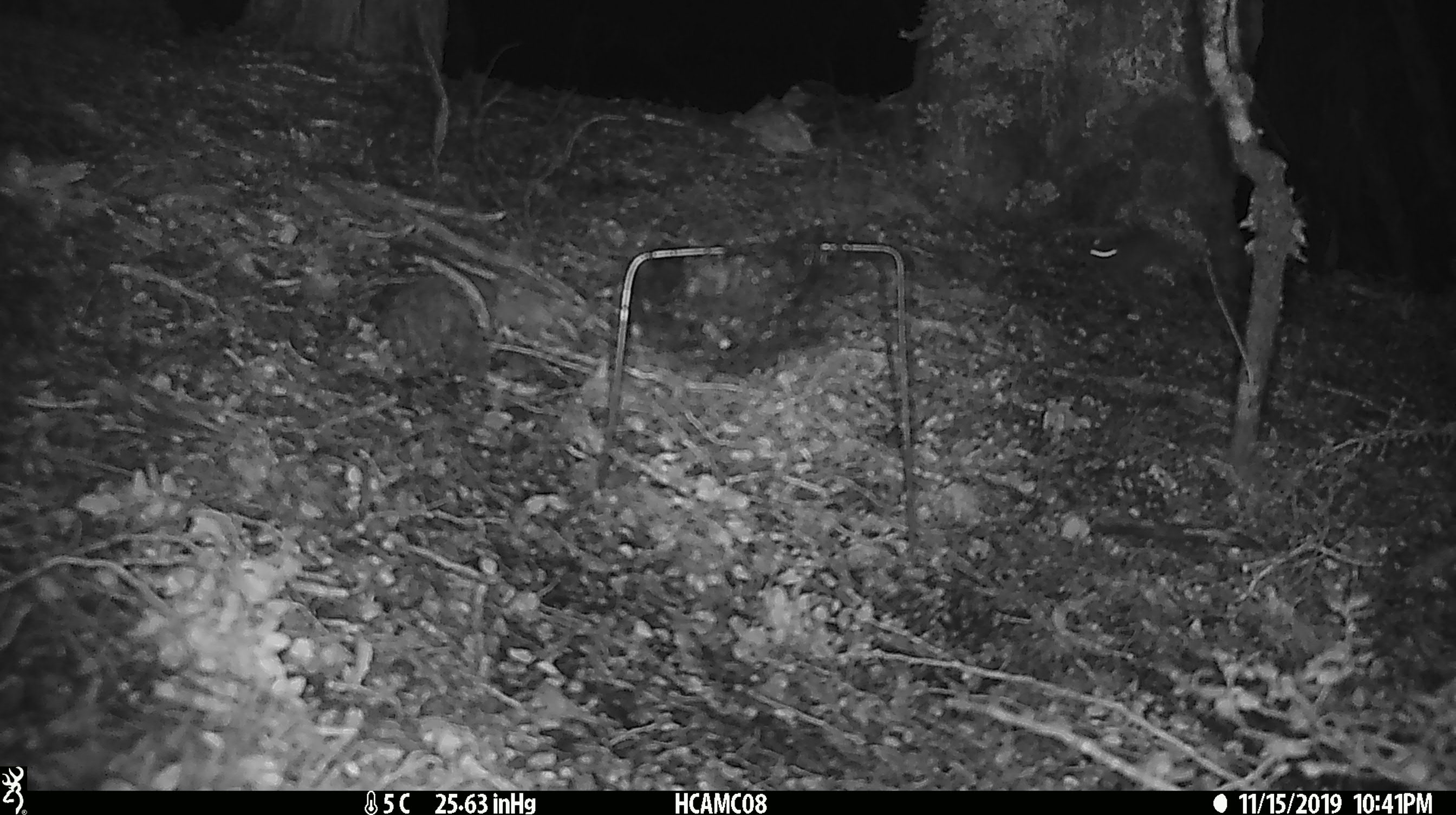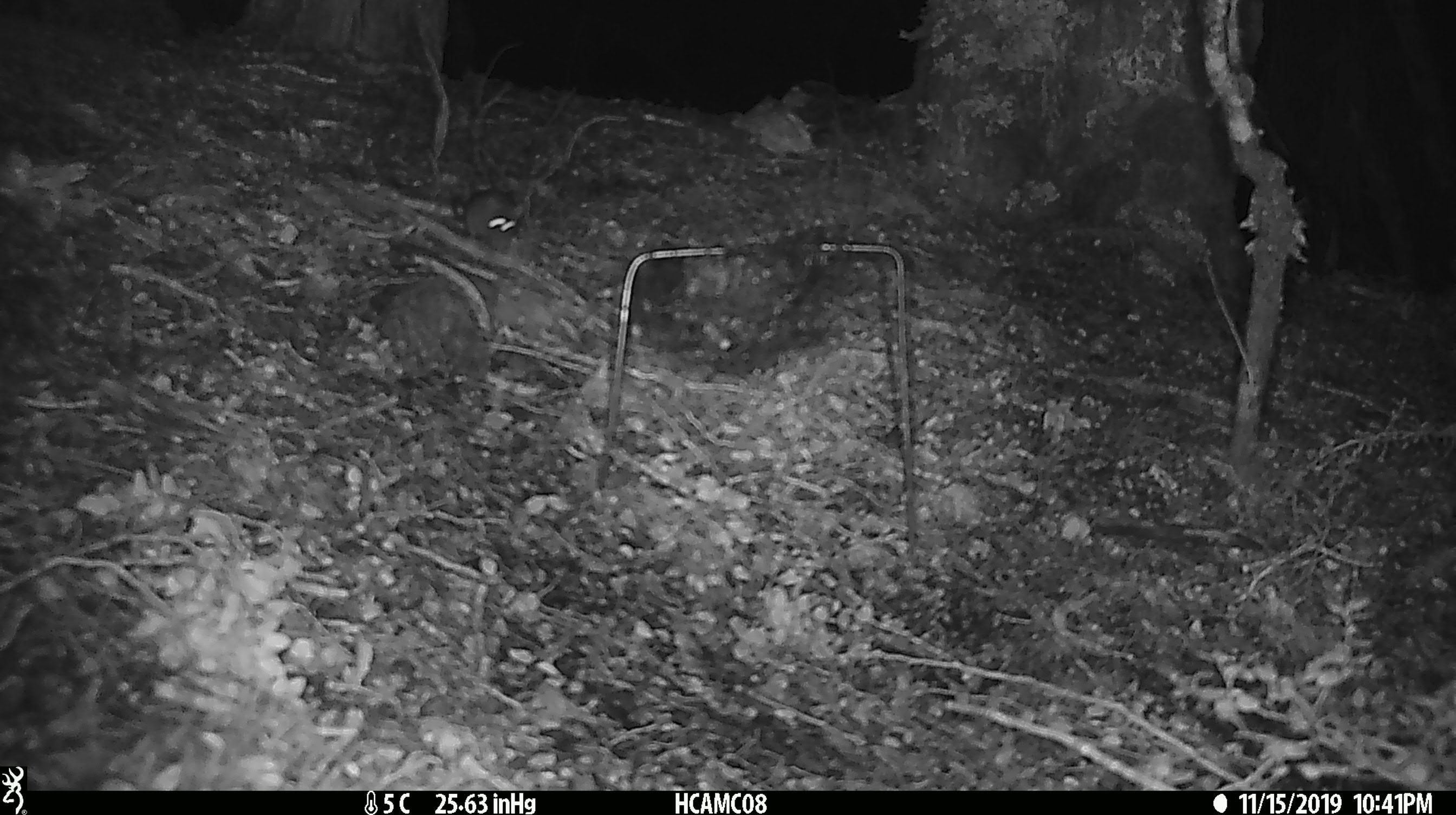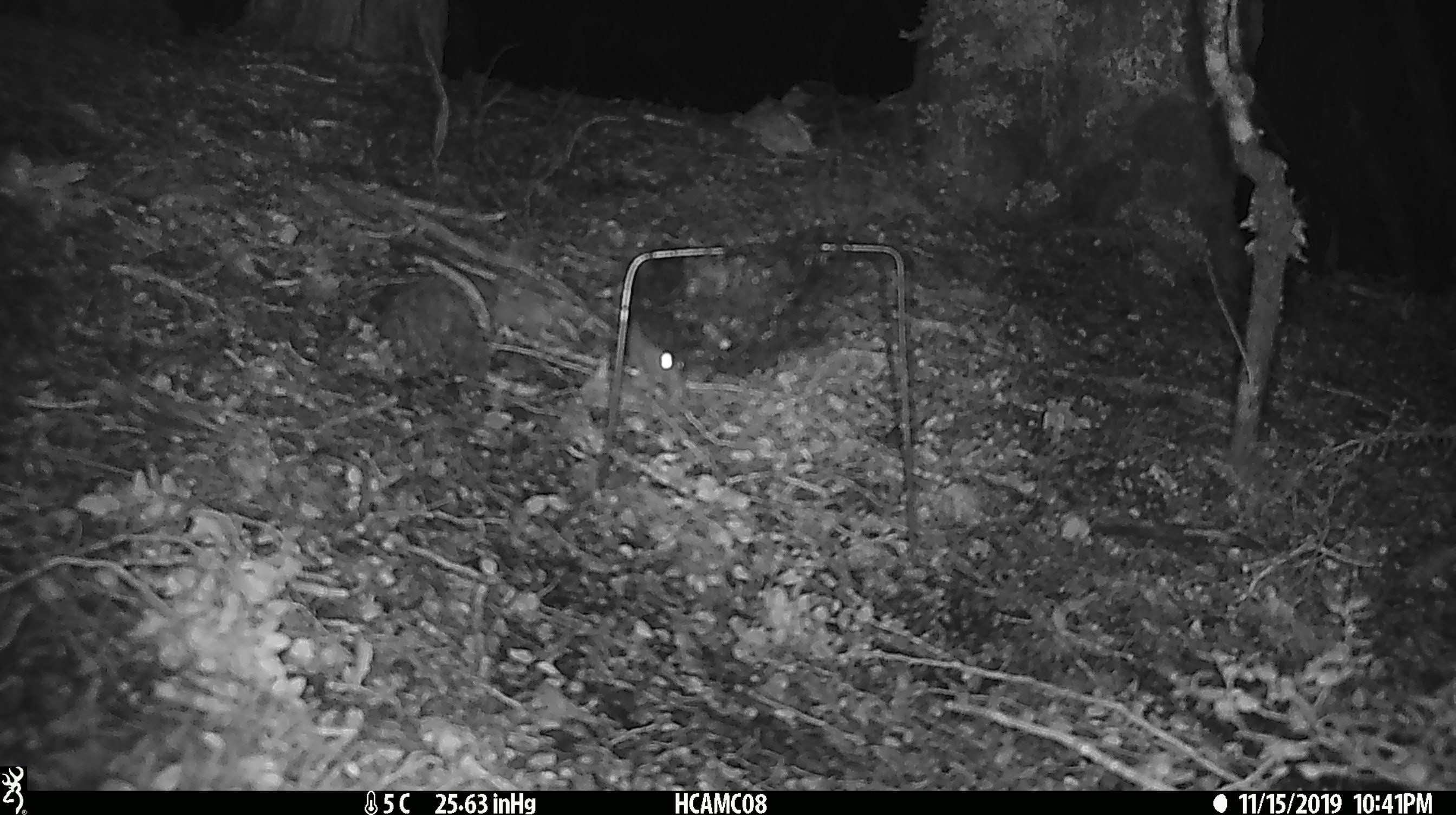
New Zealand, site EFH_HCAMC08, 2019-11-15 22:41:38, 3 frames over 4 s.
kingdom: Animalia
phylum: Chordata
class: Mammalia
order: Rodentia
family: Muridae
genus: Mus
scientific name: Mus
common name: mouse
Mouse (Mus).